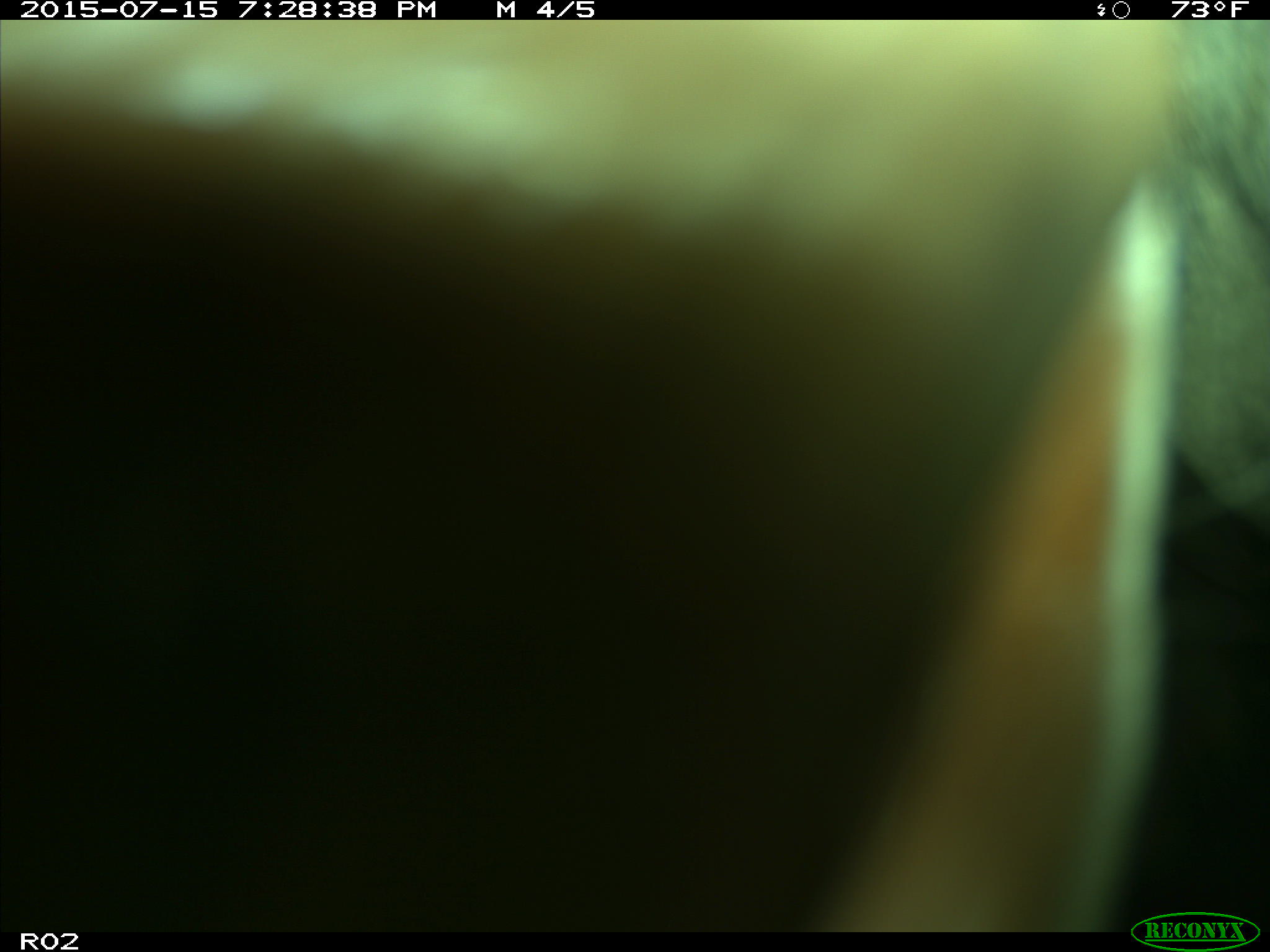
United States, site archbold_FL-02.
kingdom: Animalia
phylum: Chordata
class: Mammalia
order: Artiodactyla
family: Bovidae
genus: Bos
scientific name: Bos taurus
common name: domestic cow